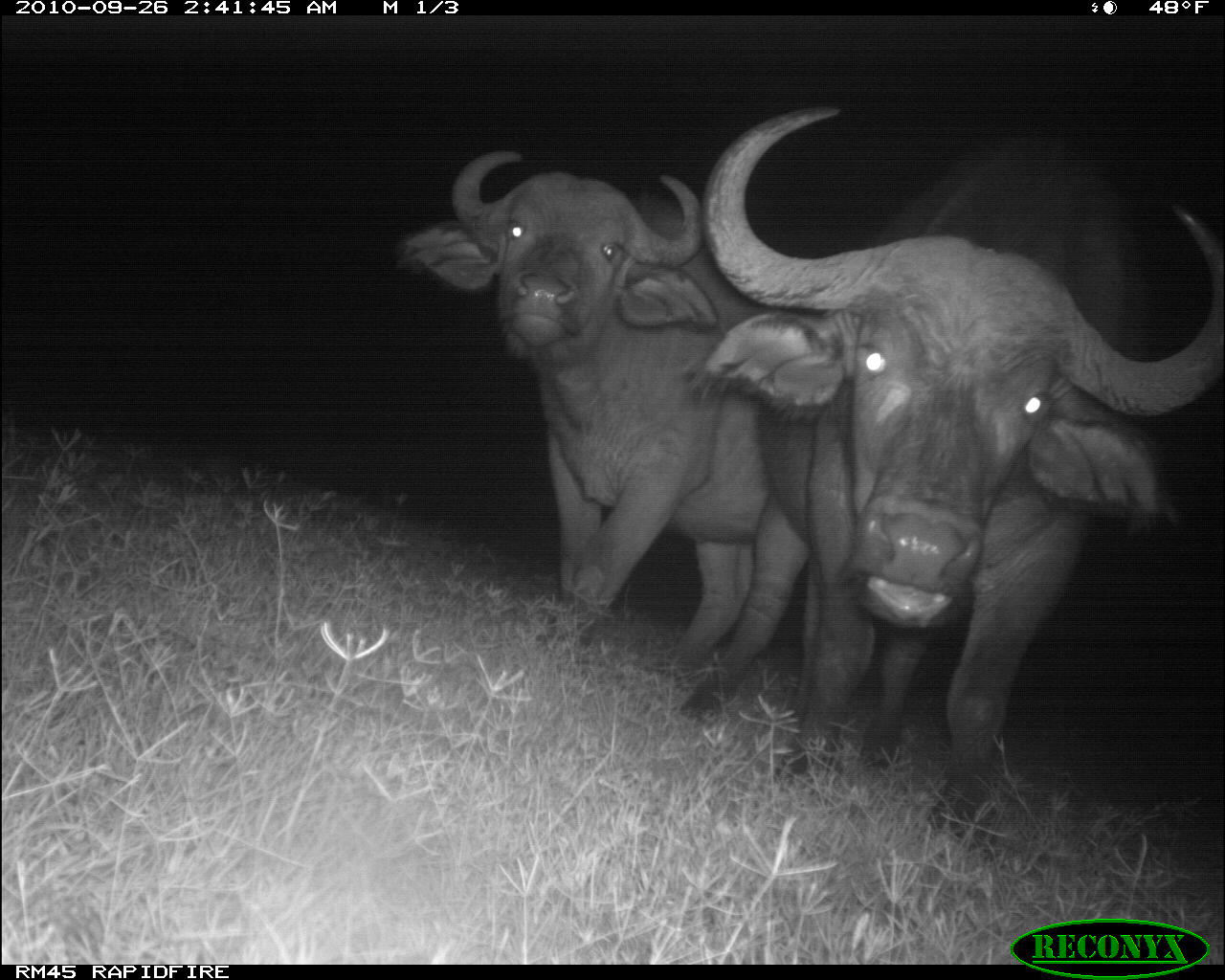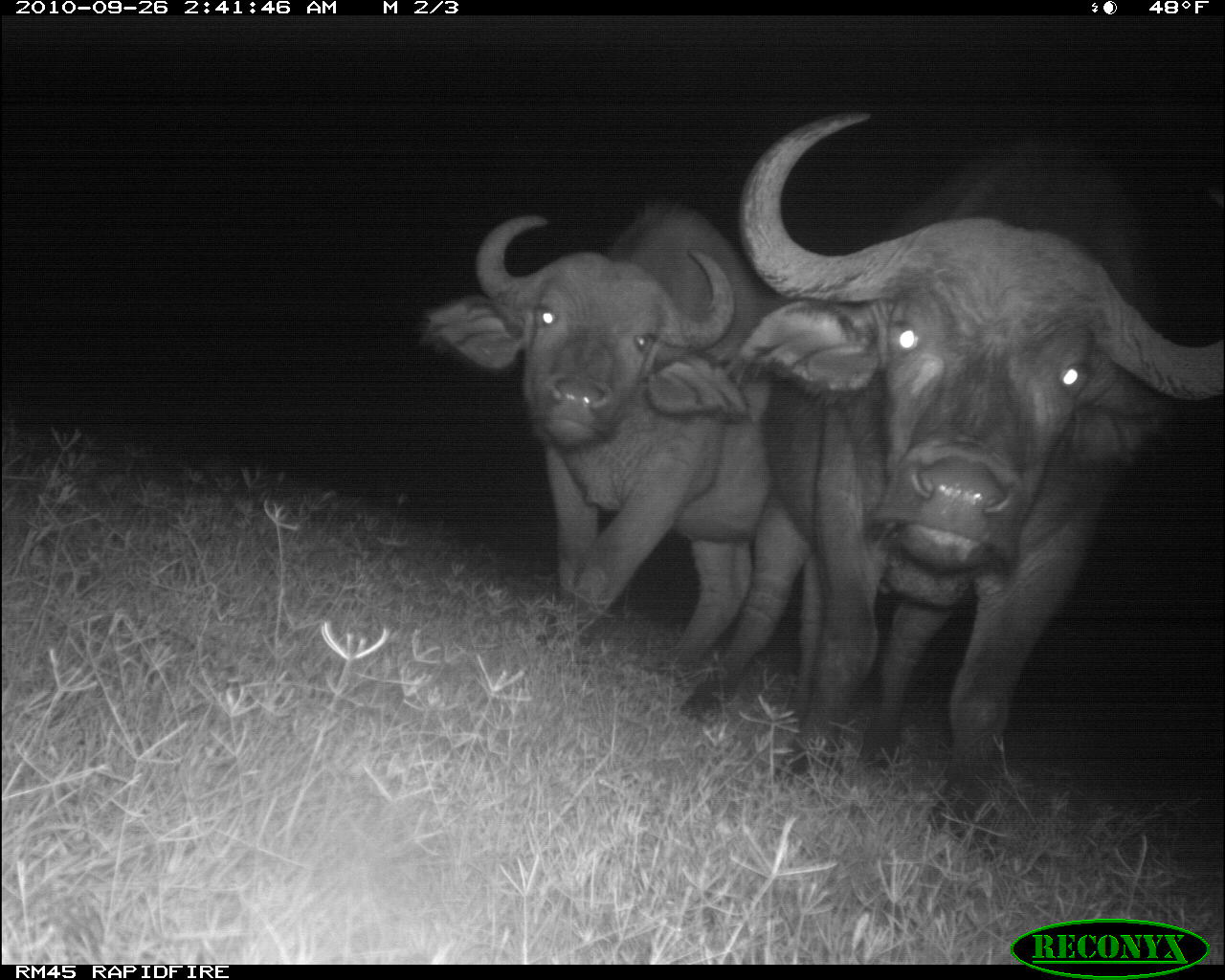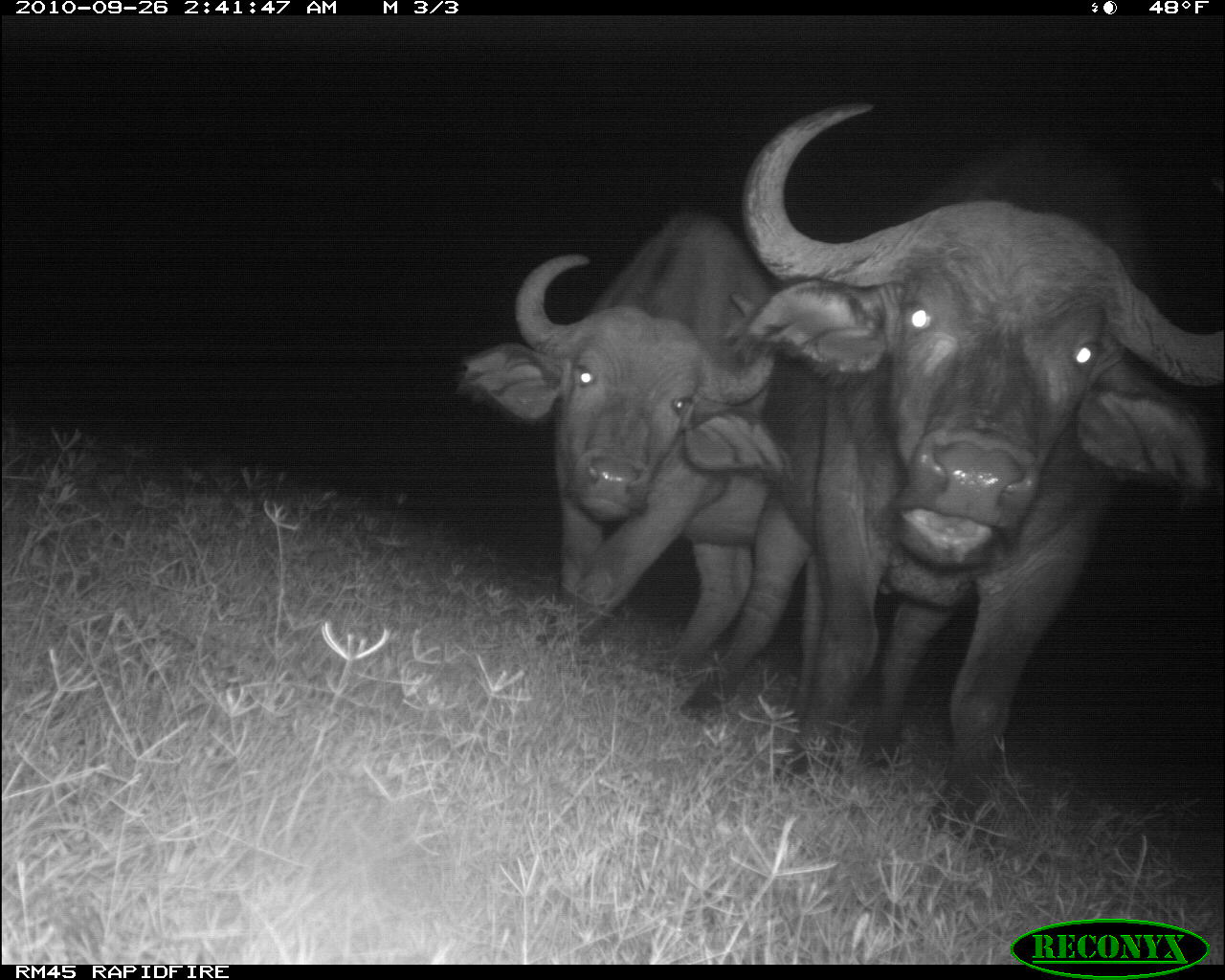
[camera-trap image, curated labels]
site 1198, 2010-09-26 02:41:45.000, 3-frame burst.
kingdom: Animalia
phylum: Chordata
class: Mammalia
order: Artiodactyla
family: Bovidae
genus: Syncerus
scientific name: Syncerus caffer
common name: african buffalo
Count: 2.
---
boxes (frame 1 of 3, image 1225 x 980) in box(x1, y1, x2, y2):
syncerus caffer: box(696, 102, 1225, 843); box(398, 144, 814, 723)